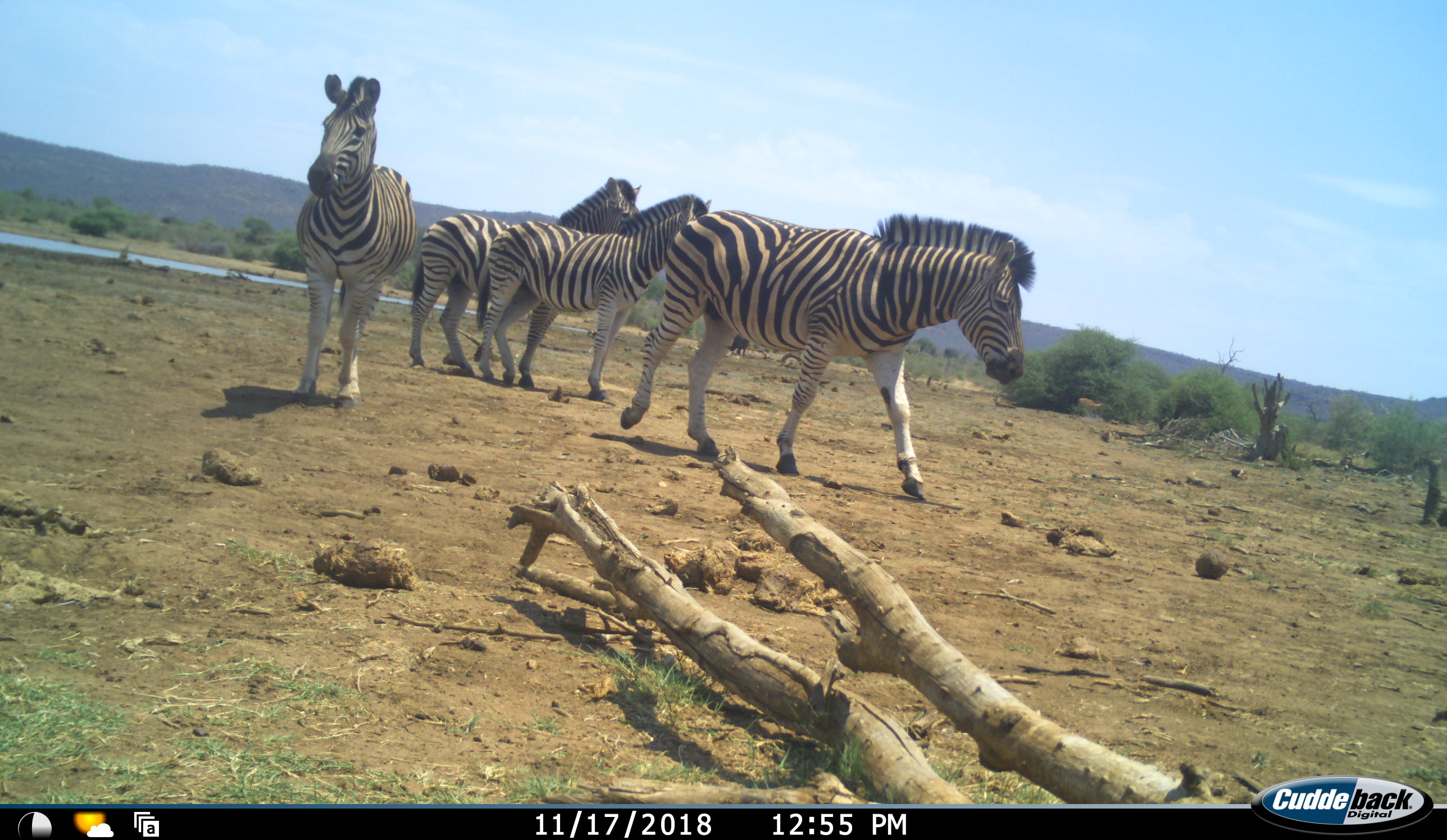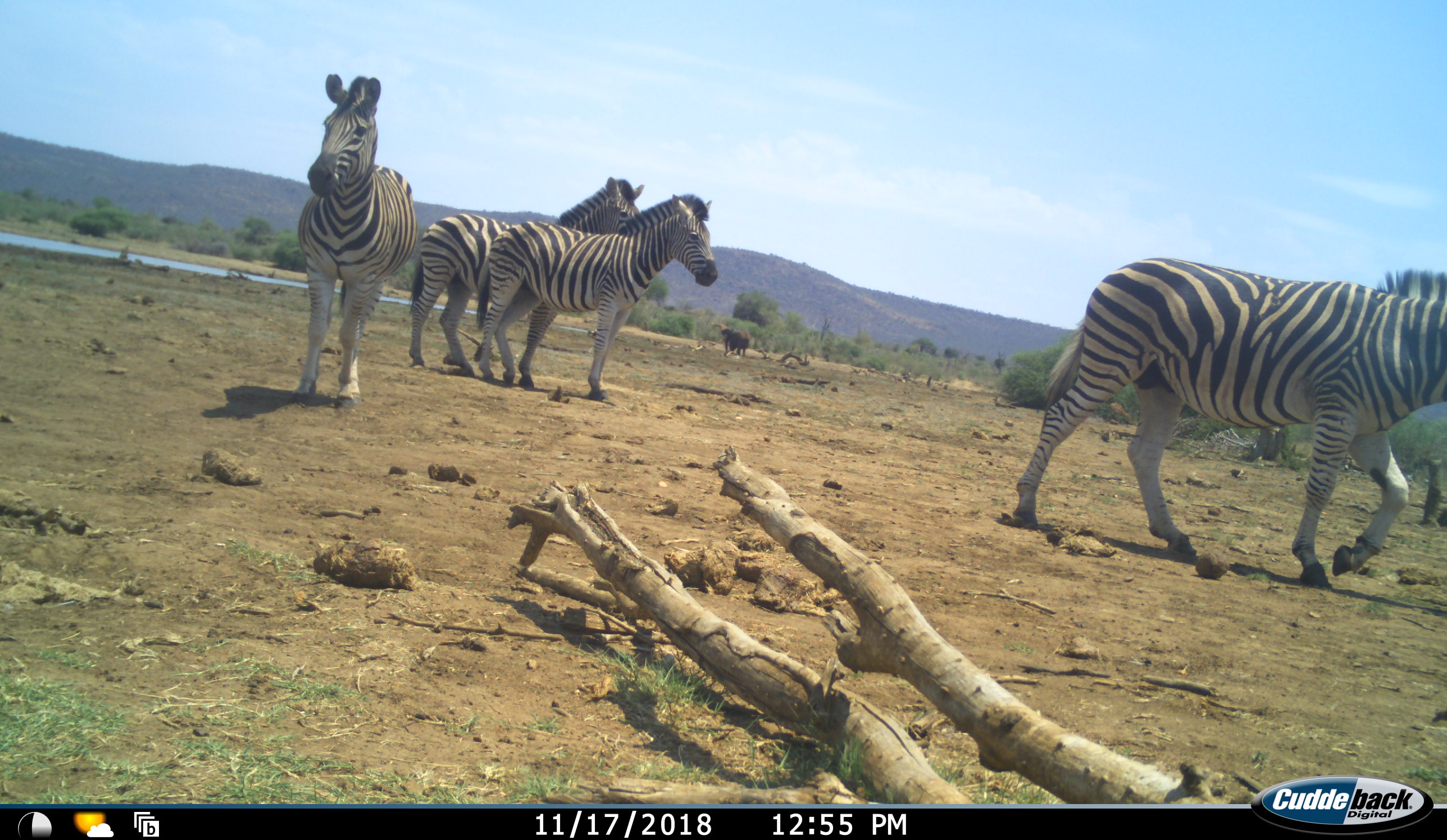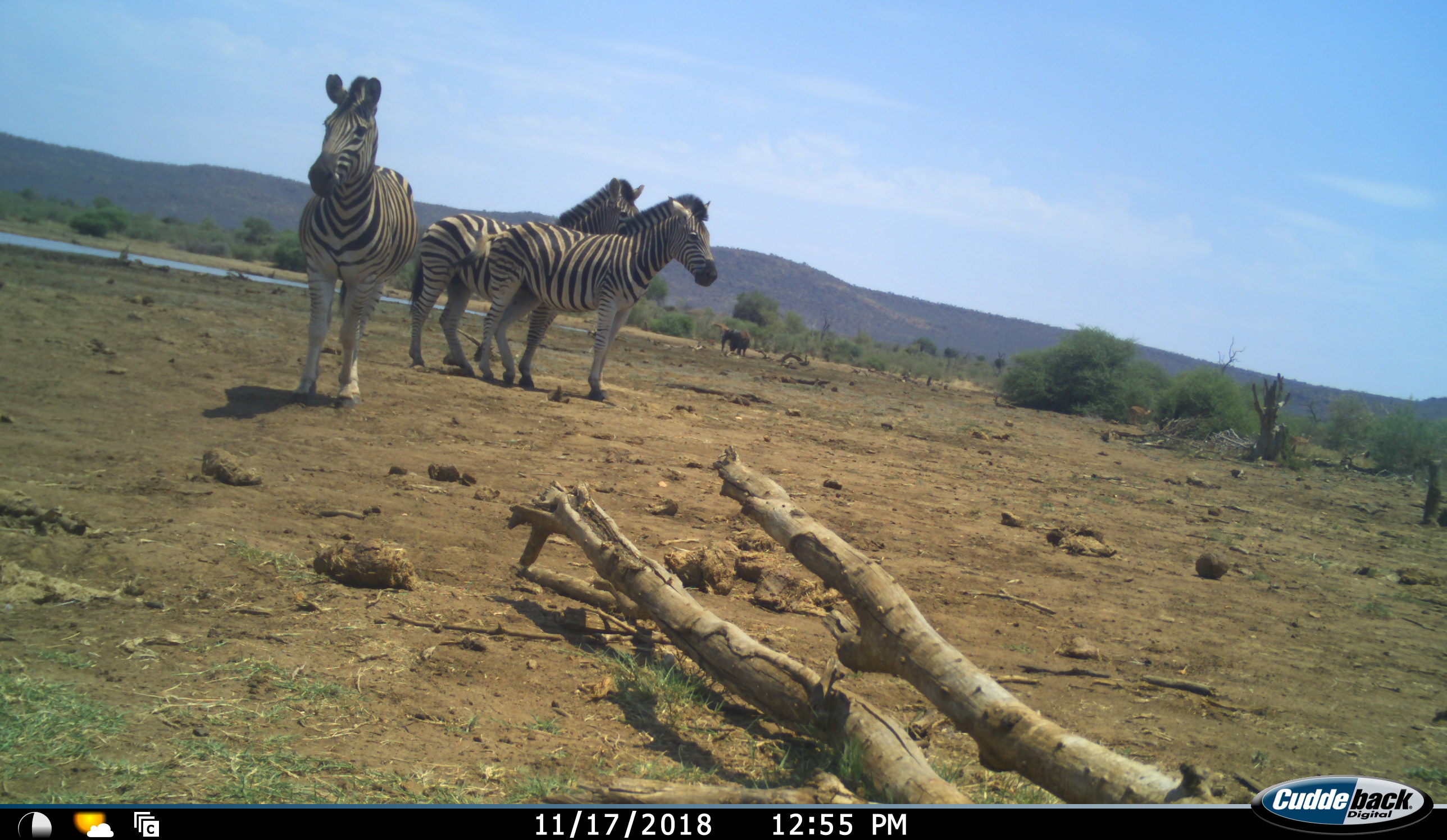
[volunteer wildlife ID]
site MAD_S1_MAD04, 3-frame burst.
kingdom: Animalia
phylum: Chordata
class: Mammalia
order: Perissodactyla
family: Equidae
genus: Equus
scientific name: Equus quagga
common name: plains zebra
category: zebraplains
Zebraplains (plains zebra) (Equus quagga), count 4. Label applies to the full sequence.